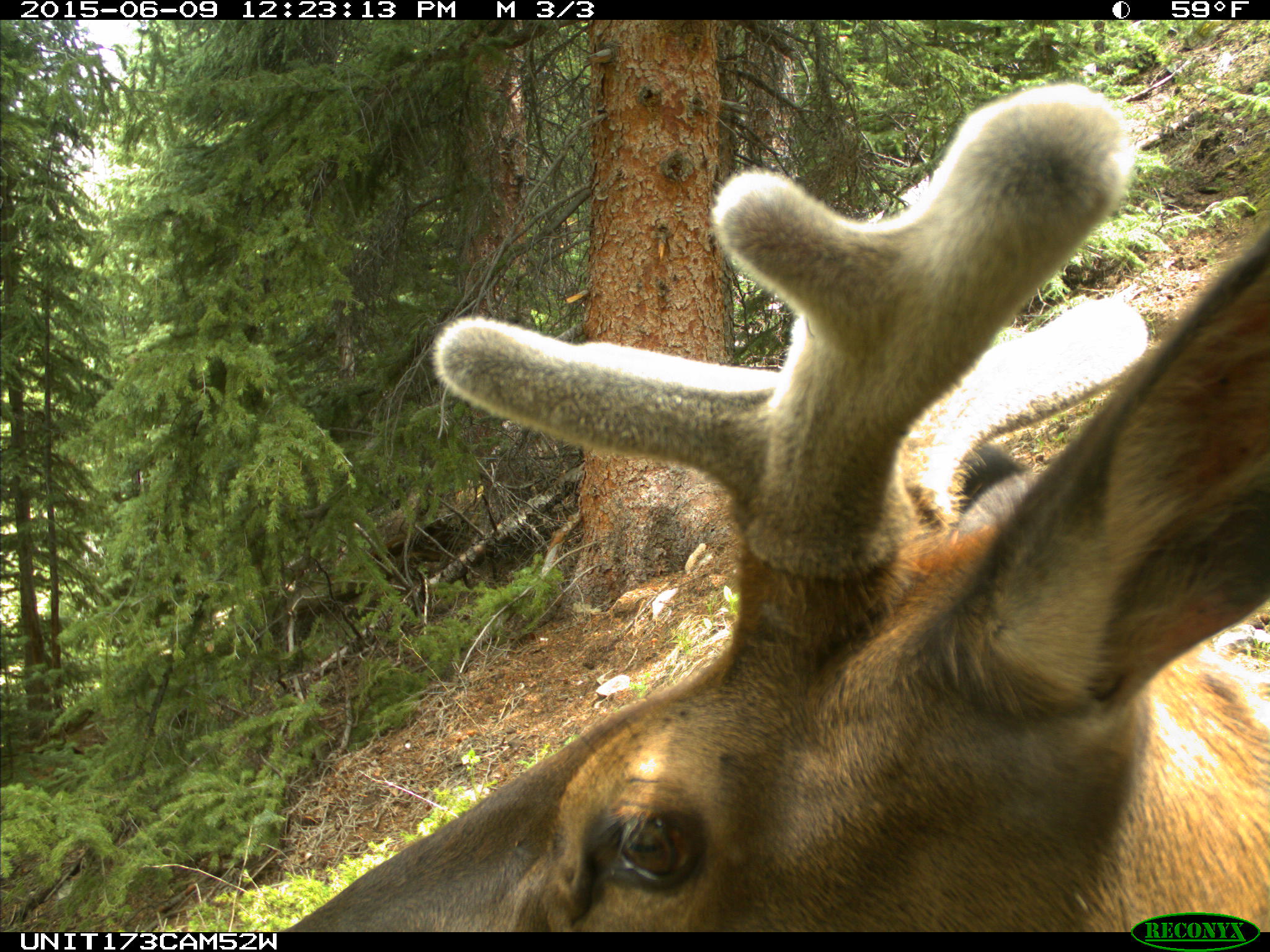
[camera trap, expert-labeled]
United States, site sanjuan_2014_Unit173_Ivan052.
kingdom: Animalia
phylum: Chordata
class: Mammalia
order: Artiodactyla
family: Cervidae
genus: Cervus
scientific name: Cervus elaphus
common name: red deer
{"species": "Cervus elaphus (red deer)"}